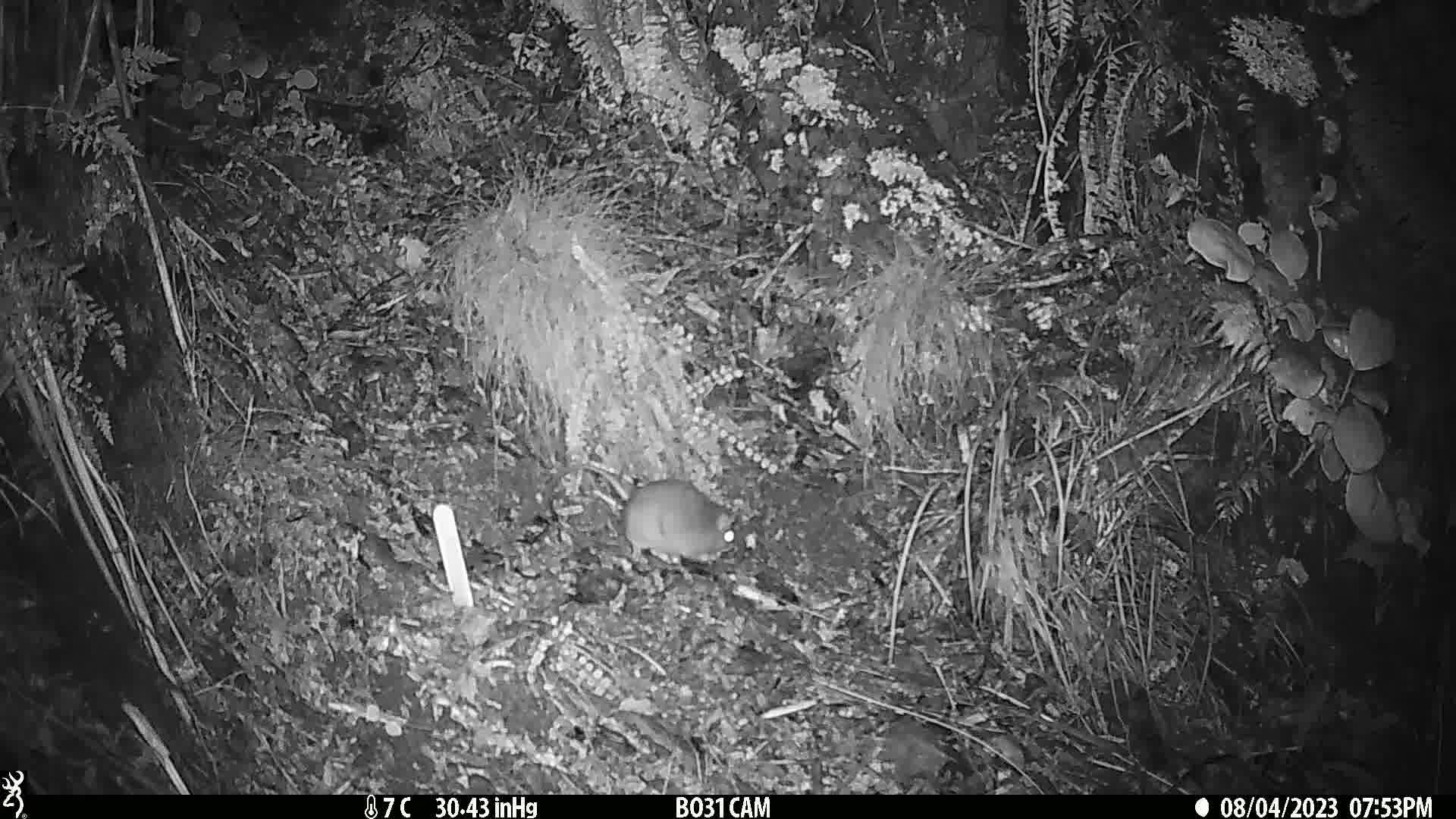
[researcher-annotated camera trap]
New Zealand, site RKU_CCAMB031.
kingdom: Animalia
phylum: Chordata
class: Mammalia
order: Rodentia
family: Muridae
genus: Rattus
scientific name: Rattus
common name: rat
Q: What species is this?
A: Rat (Rattus).